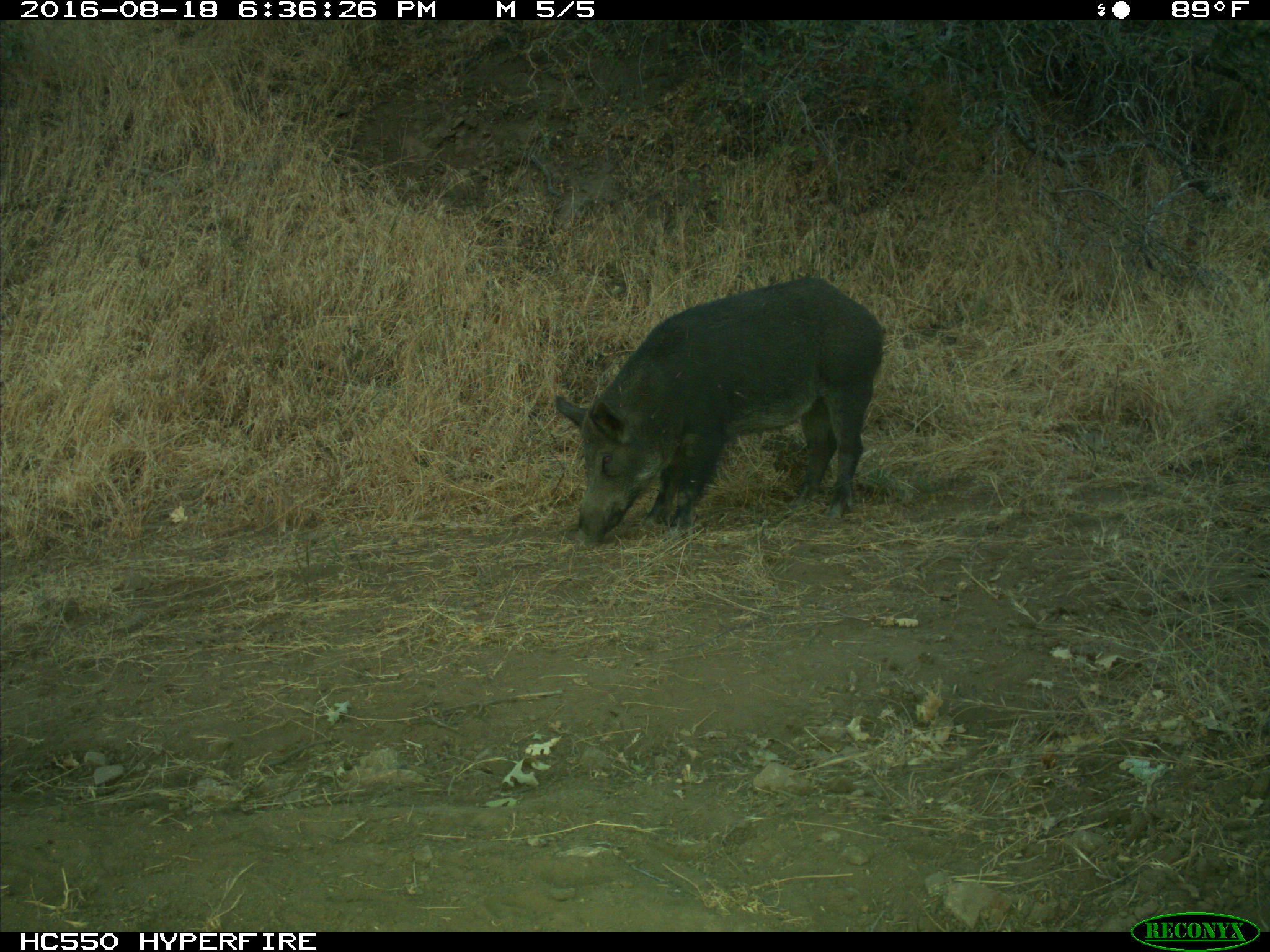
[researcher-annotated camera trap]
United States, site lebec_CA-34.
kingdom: Animalia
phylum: Chordata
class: Mammalia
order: Artiodactyla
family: Suidae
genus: Sus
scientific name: Sus scrofa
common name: wild boar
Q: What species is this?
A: Sus scrofa (wild boar).